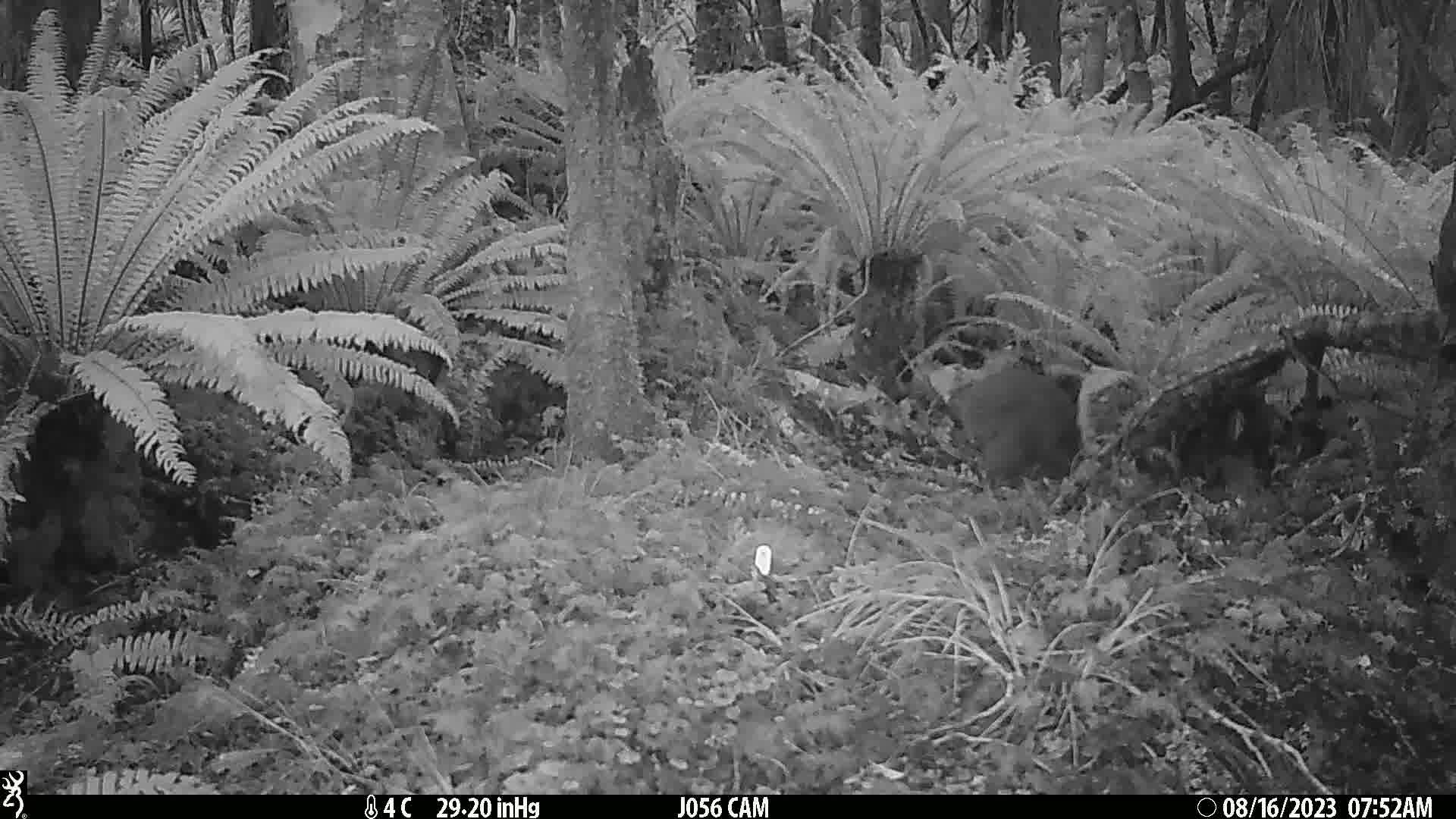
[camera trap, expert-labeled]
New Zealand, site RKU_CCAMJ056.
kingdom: Animalia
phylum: Chordata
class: Aves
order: Apterygiformes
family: Apterygidae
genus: Apteryx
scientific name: Apteryx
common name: kiwi